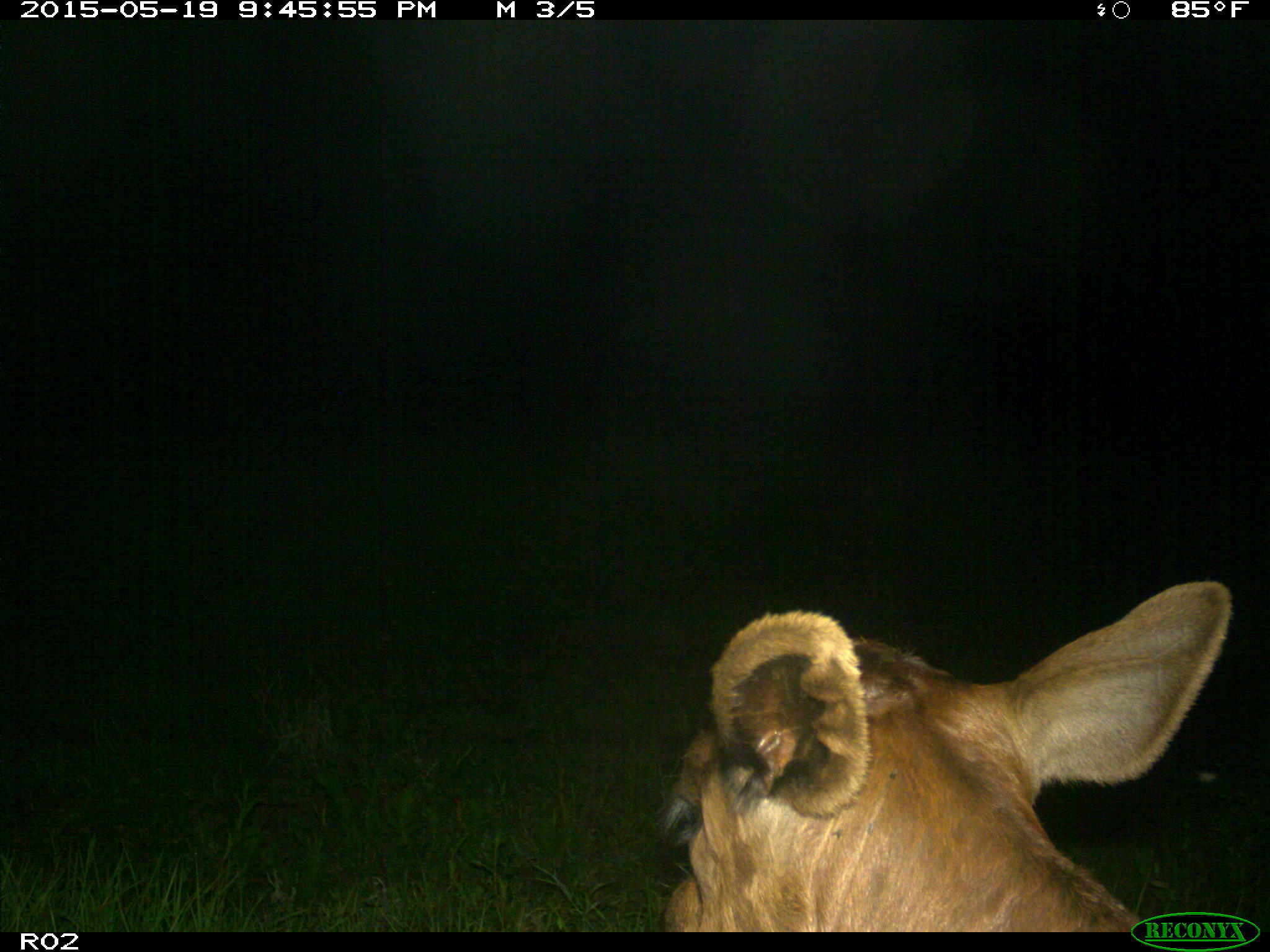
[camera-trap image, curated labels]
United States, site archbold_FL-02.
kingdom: Animalia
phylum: Chordata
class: Mammalia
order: Artiodactyla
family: Bovidae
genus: Bos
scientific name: Bos taurus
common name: domestic cow